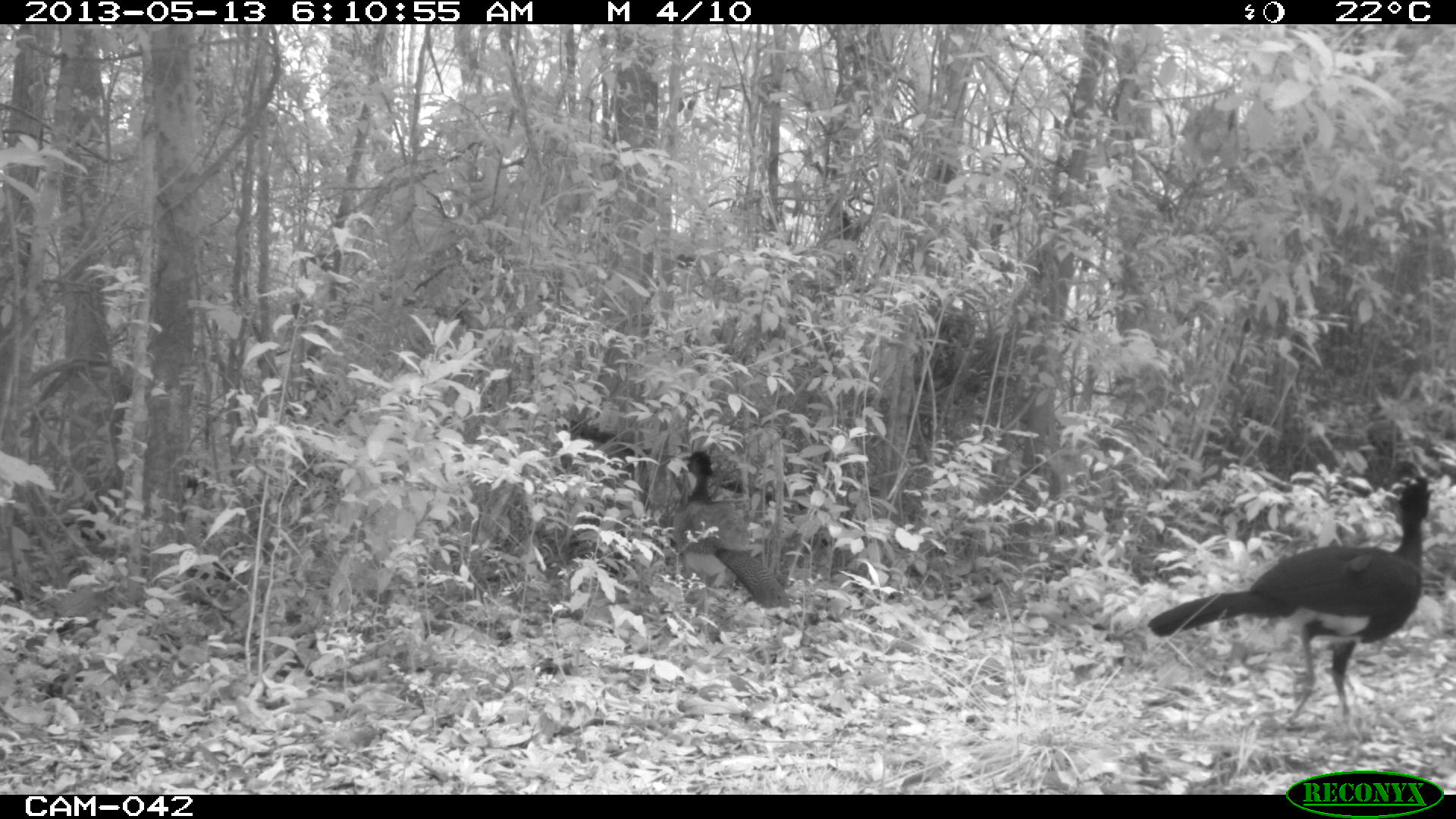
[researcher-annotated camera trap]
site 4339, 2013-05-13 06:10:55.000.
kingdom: Animalia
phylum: Chordata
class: Aves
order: Galliformes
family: Cracidae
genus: Crax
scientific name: Crax rubra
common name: great curassow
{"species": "Crax rubra (great curassow)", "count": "2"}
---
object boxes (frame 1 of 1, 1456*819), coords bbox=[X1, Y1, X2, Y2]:
crax rubra: bbox=[1145, 475, 1434, 728]; bbox=[672, 449, 791, 609]